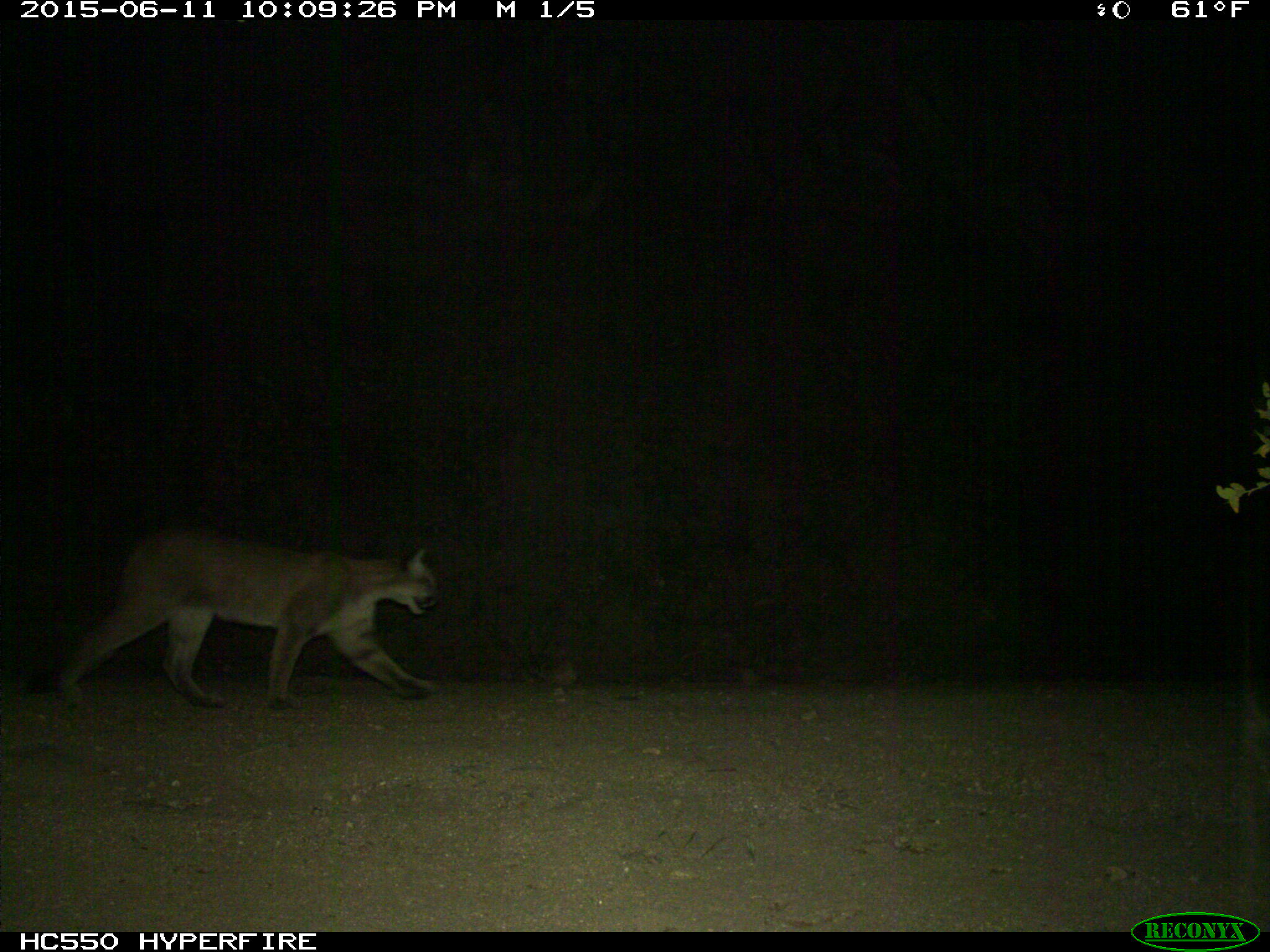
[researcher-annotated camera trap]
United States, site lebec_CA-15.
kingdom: Animalia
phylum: Chordata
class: Mammalia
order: Carnivora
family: Felidae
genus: Puma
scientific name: Puma concolor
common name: mountain lion